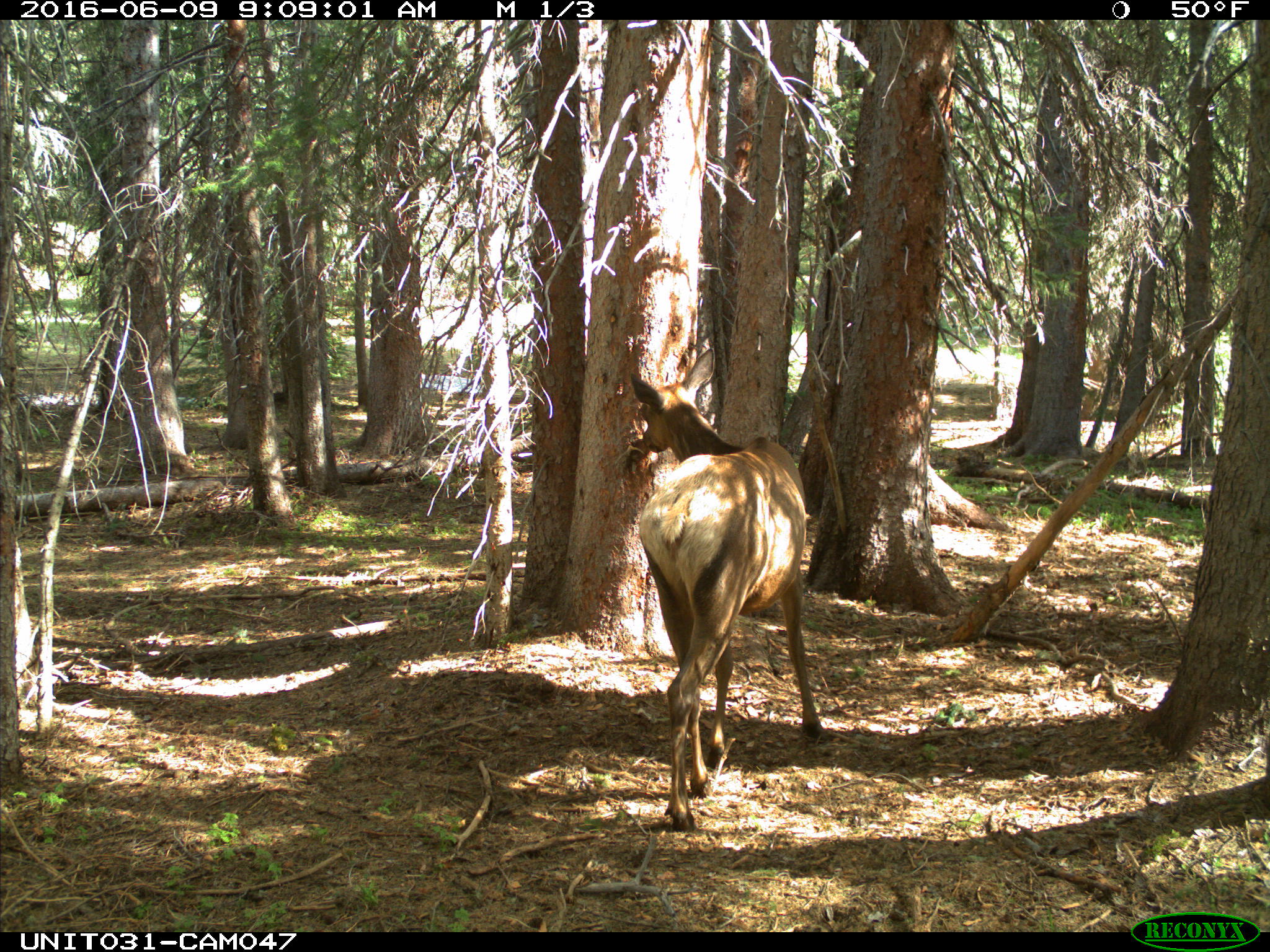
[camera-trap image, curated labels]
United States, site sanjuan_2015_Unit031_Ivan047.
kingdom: Animalia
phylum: Chordata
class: Mammalia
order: Artiodactyla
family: Cervidae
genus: Cervus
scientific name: Cervus elaphus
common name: red deer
Cervus elaphus (red deer).